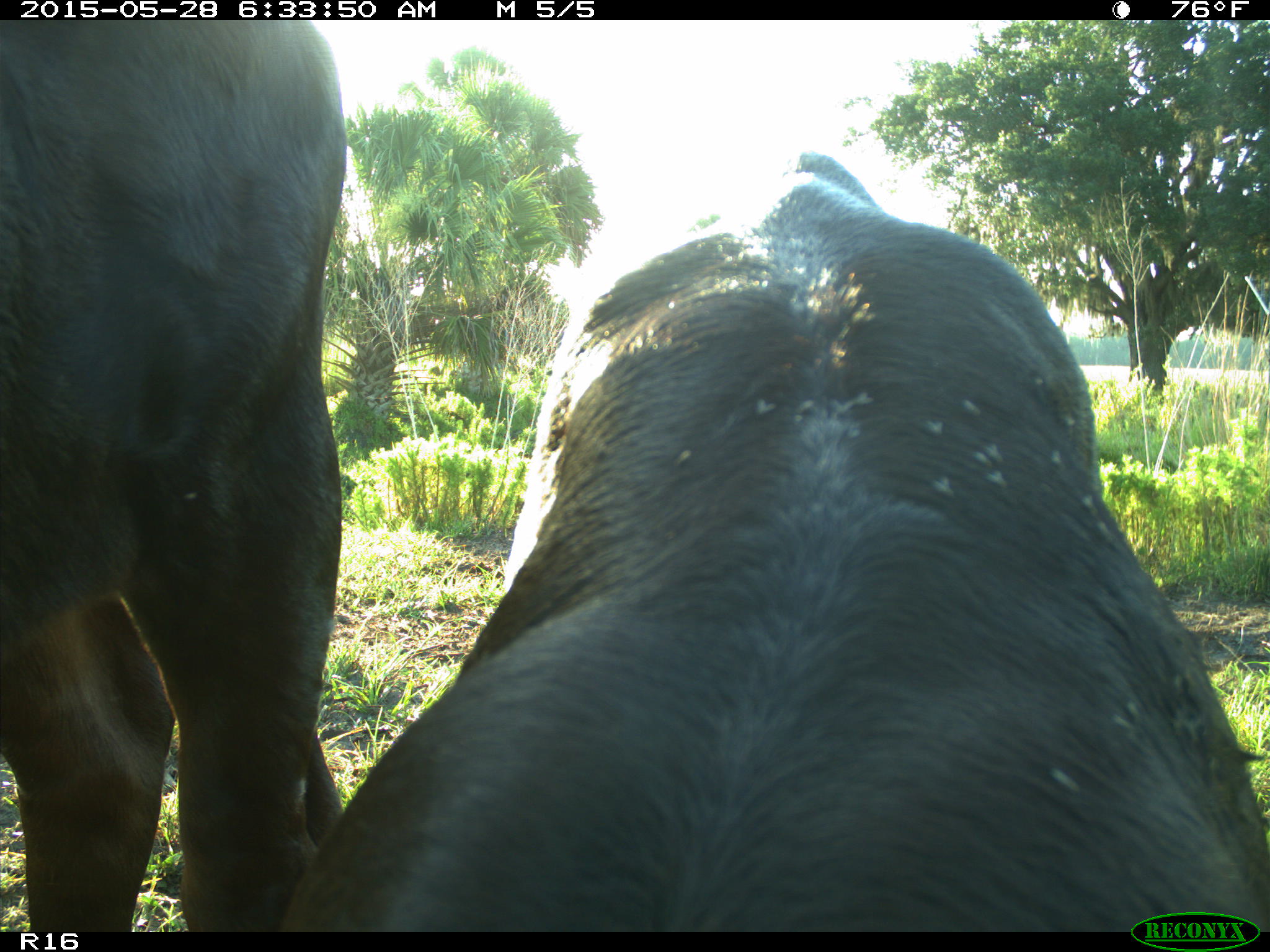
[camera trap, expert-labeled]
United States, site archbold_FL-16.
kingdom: Animalia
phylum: Chordata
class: Mammalia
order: Artiodactyla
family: Bovidae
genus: Bos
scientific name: Bos taurus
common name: domestic cow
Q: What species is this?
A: Bos taurus (domestic cow).